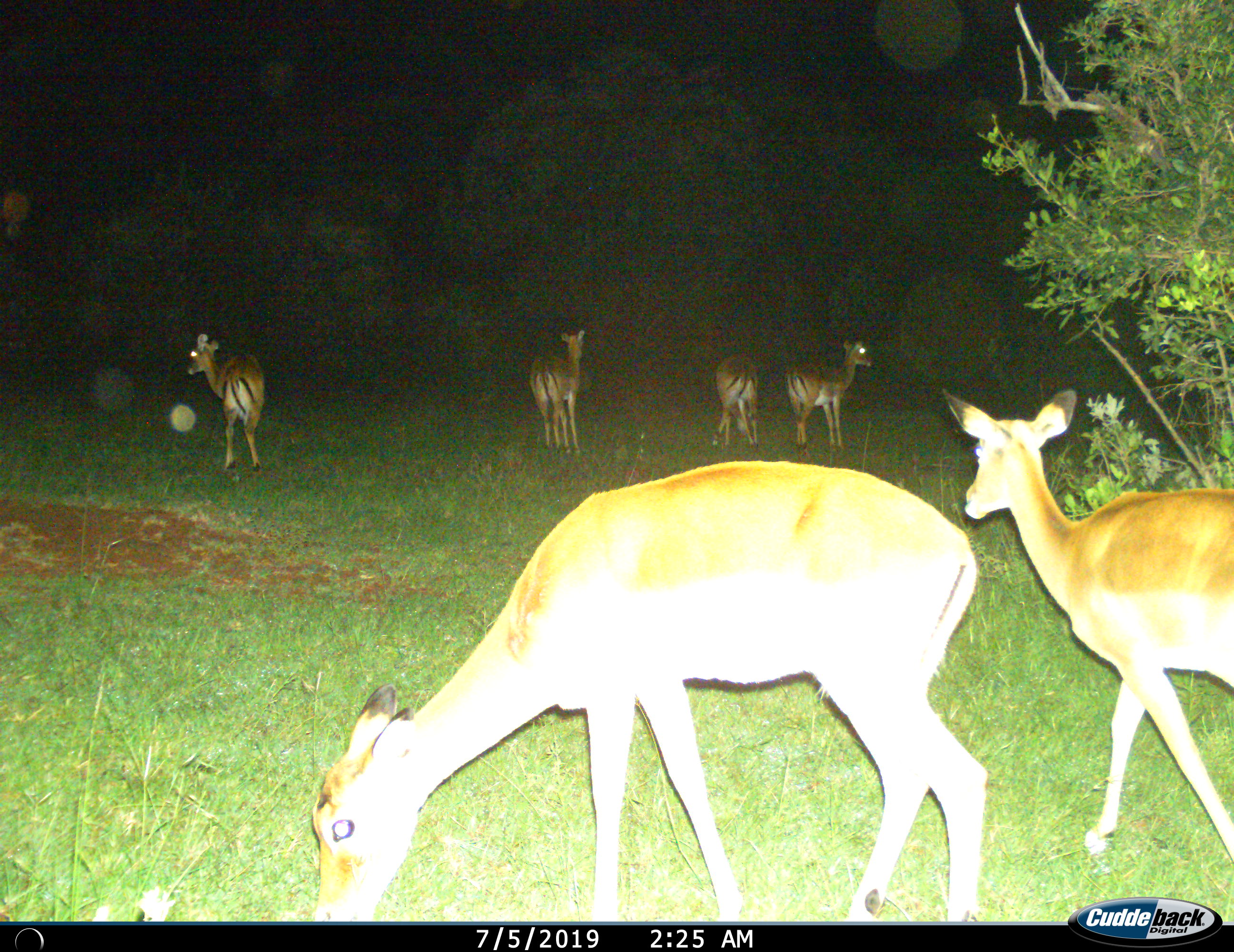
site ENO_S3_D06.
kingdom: Animalia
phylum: Chordata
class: Mammalia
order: Artiodactyla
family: Bovidae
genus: Aepyceros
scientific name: Aepyceros melampus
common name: impala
Impala (Aepyceros melampus), count 6. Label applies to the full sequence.